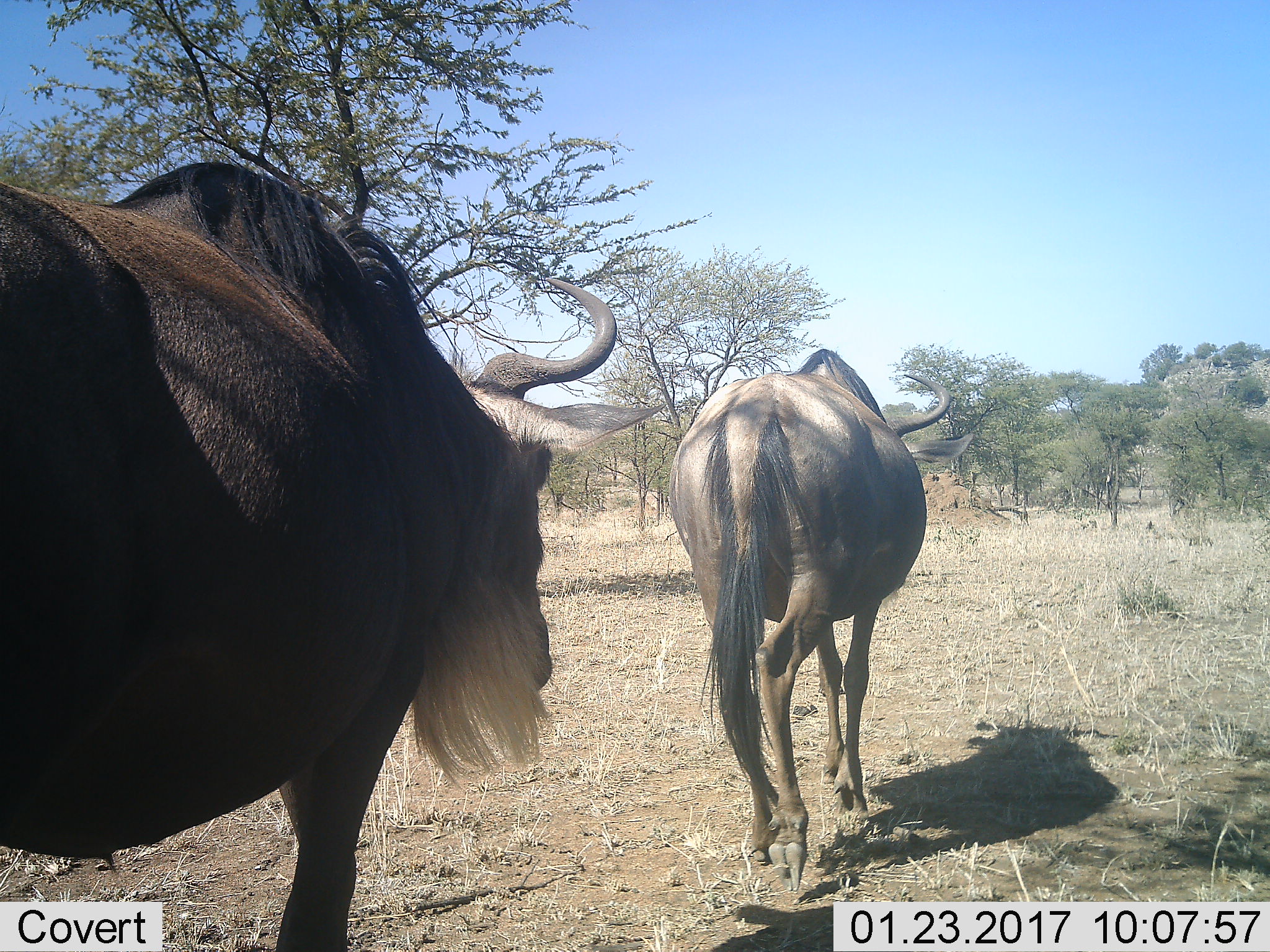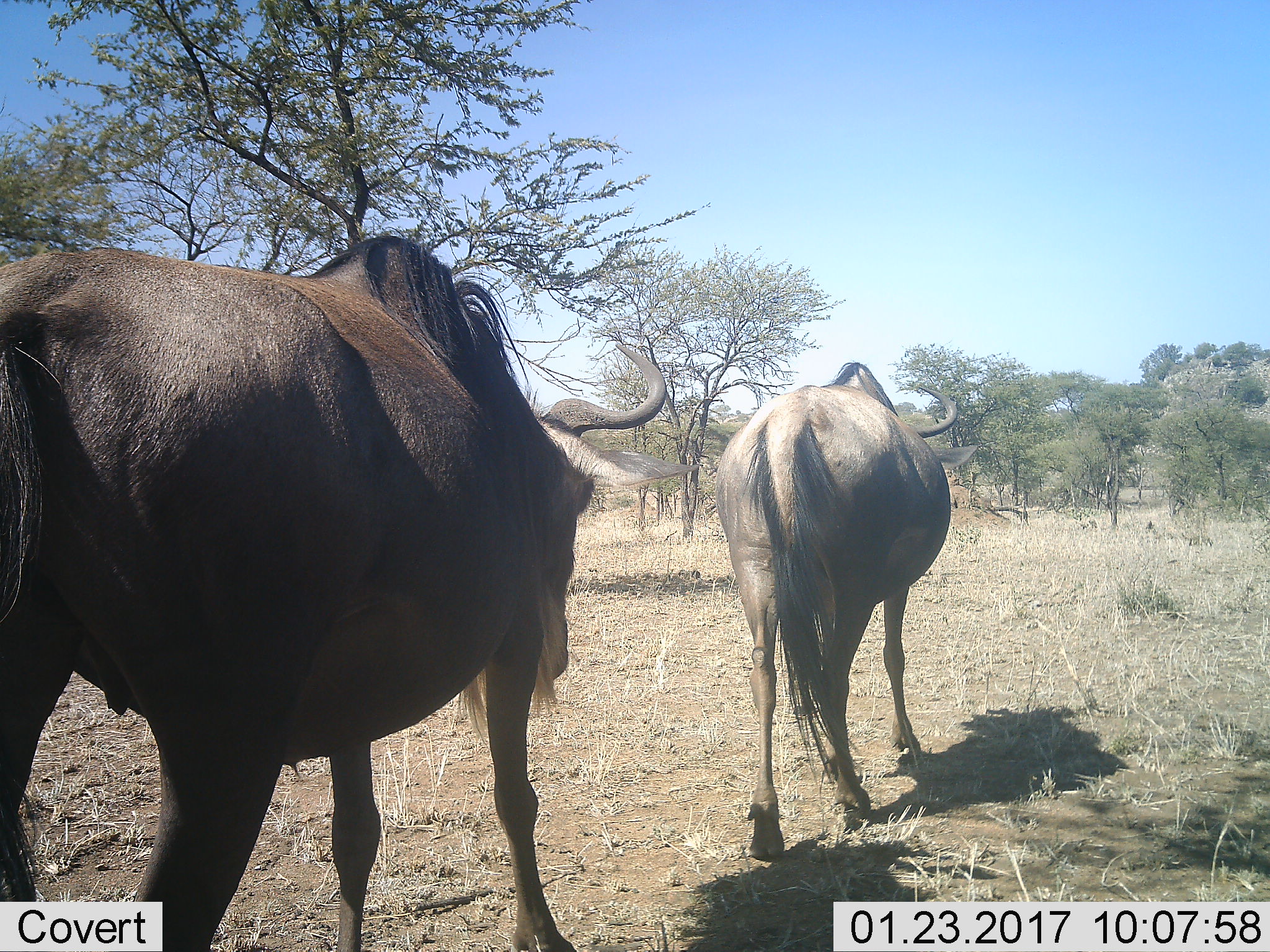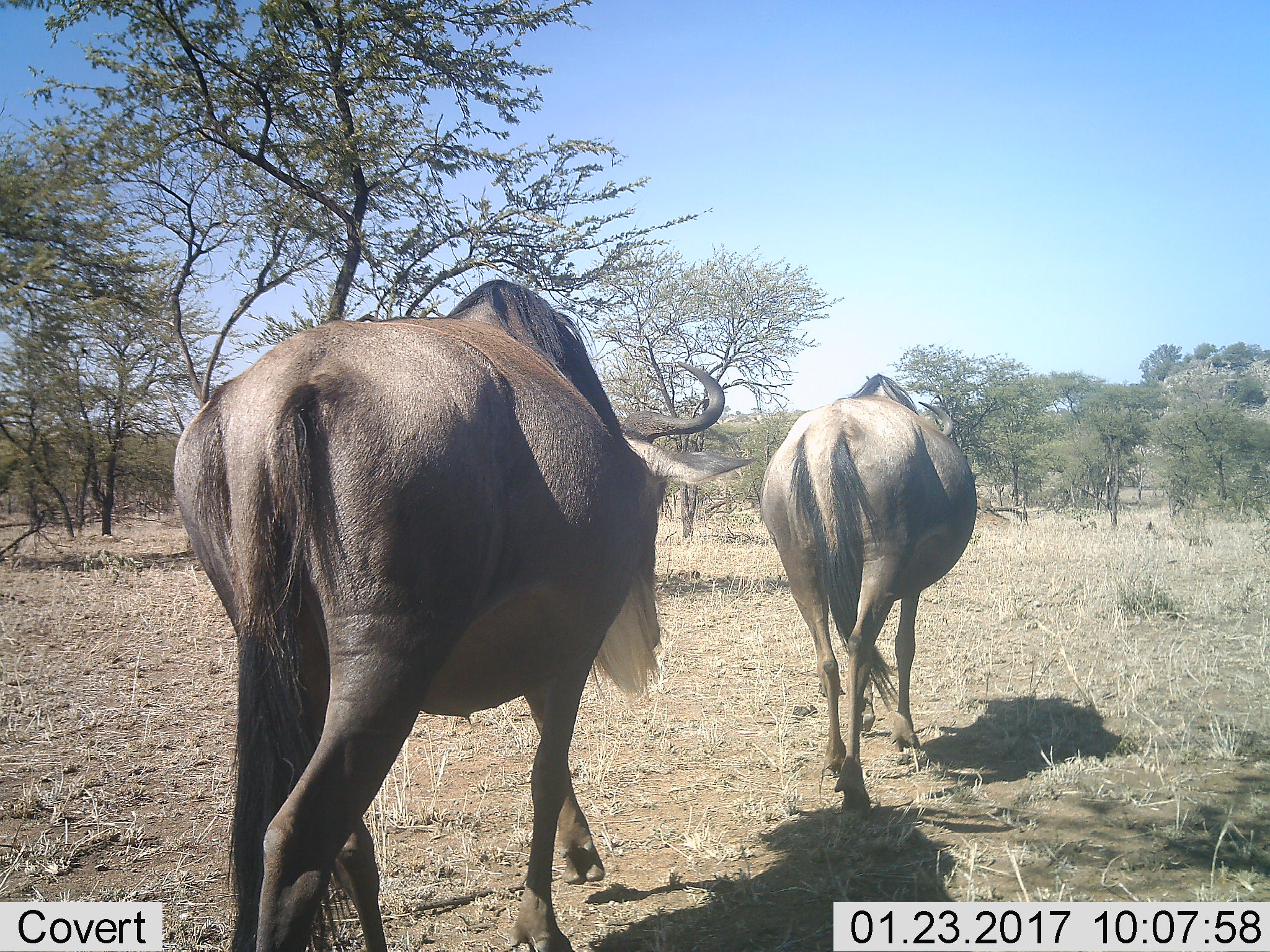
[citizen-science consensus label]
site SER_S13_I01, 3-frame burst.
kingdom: Animalia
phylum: Chordata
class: Mammalia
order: Artiodactyla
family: Bovidae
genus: Connochaetes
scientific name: Connochaetes taurinus taurinus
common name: blue wildebeest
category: wildebeestblue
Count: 2.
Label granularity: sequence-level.